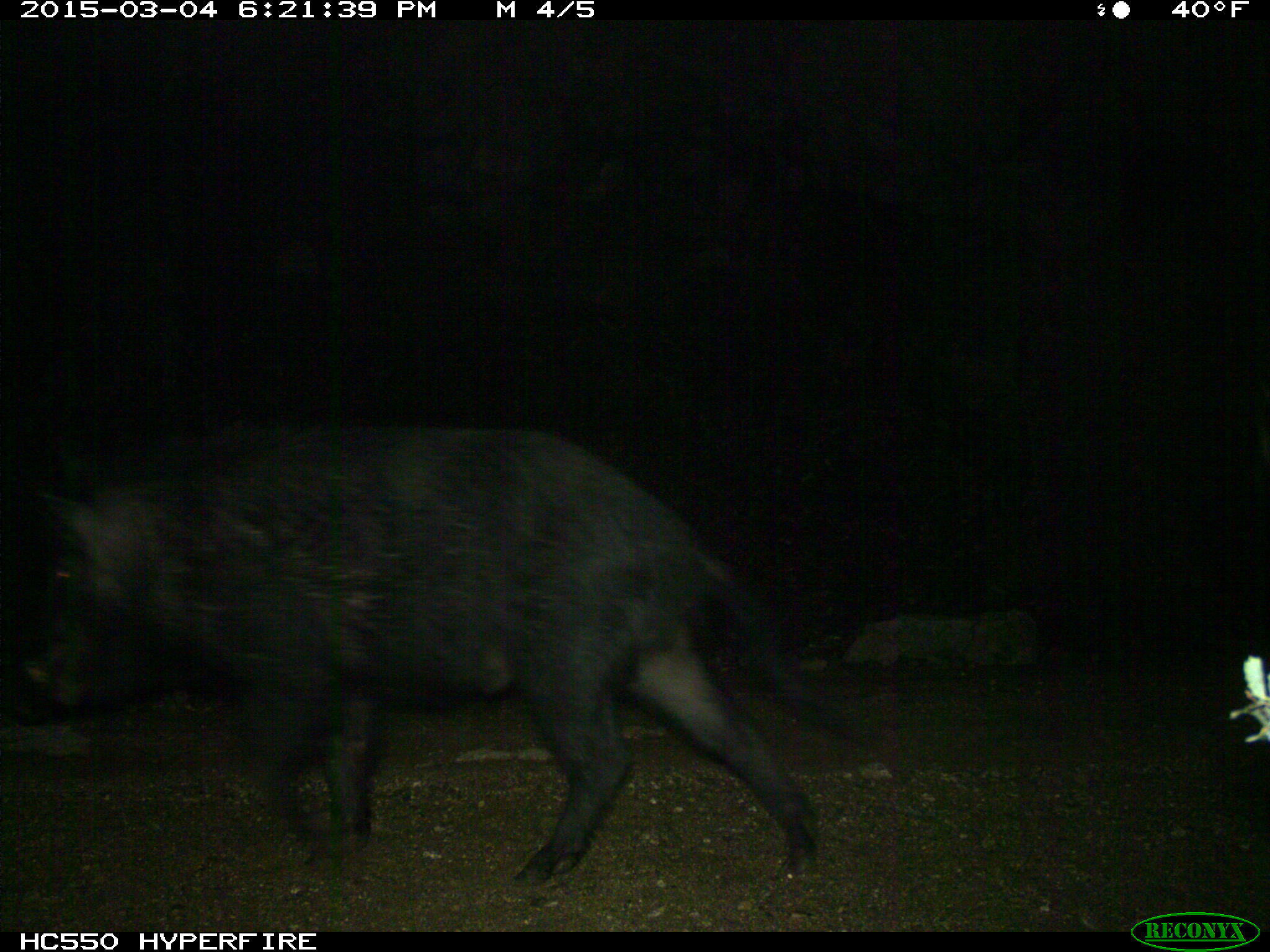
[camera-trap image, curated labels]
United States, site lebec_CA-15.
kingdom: Animalia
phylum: Chordata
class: Mammalia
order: Artiodactyla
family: Suidae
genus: Sus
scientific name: Sus scrofa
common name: wild boar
Sus scrofa (wild boar).